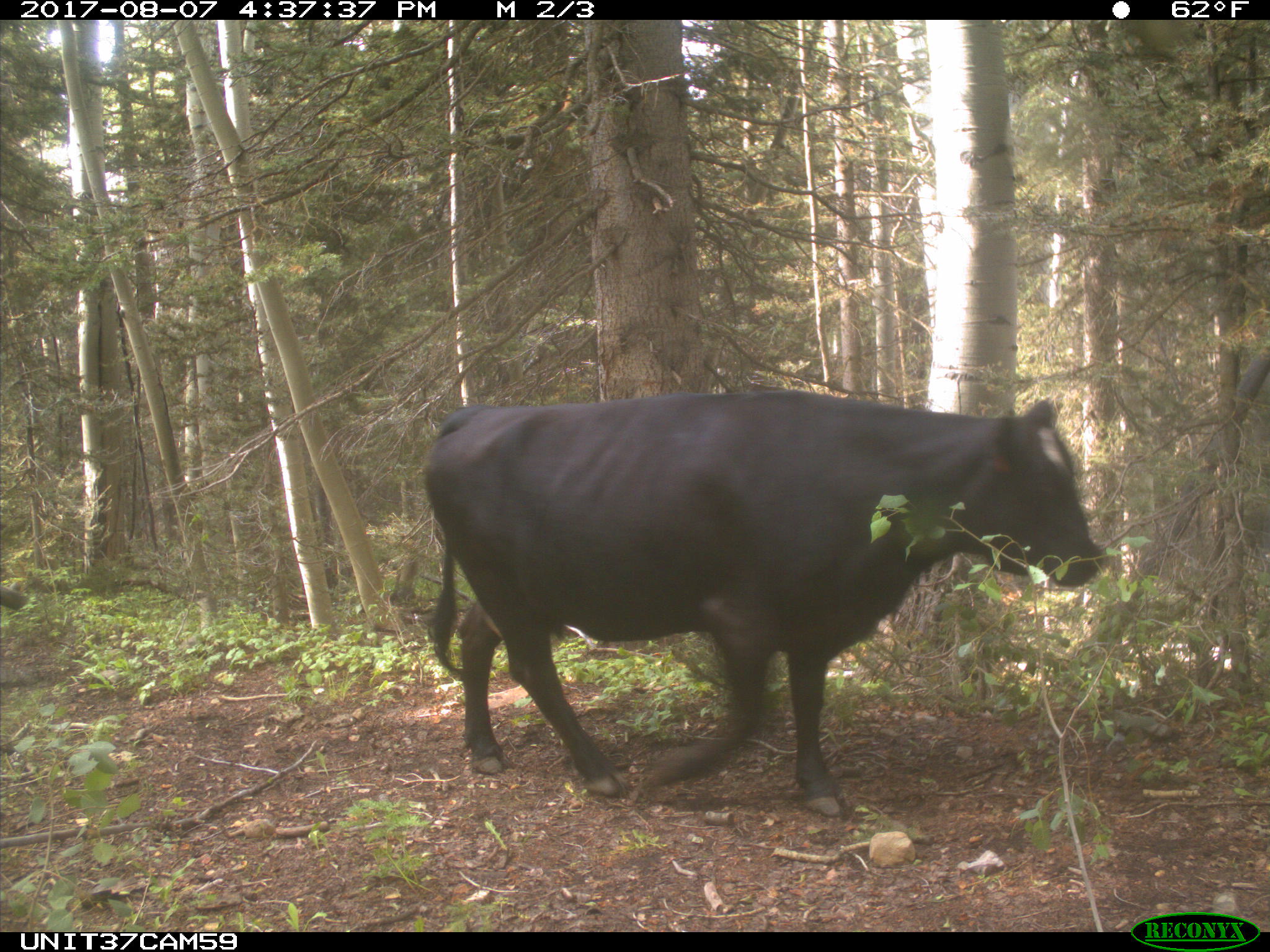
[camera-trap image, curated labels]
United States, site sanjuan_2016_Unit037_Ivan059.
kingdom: Animalia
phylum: Chordata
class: Mammalia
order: Artiodactyla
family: Bovidae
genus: Bos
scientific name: Bos taurus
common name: domestic cow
Bos taurus (domestic cow).